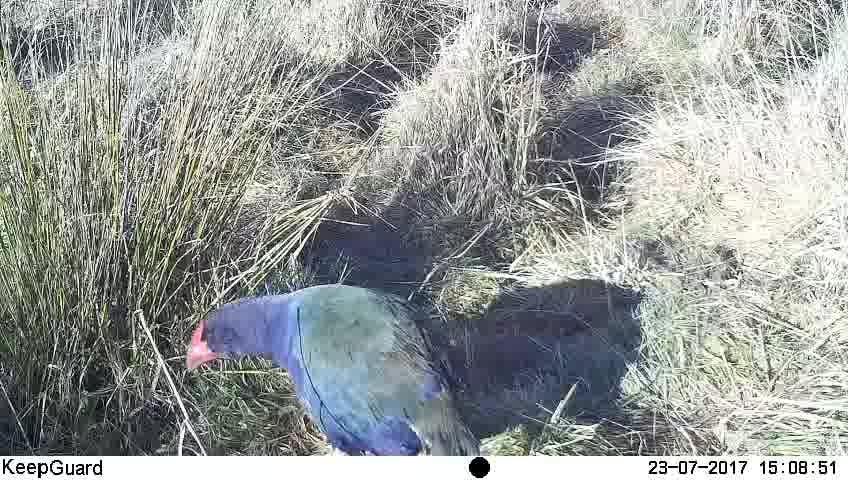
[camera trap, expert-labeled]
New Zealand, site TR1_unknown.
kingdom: Animalia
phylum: Chordata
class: Aves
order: Gruiformes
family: Rallidae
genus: Porphyrio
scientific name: Porphyrio mantelli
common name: takahe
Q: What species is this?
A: Takahe (Porphyrio mantelli).